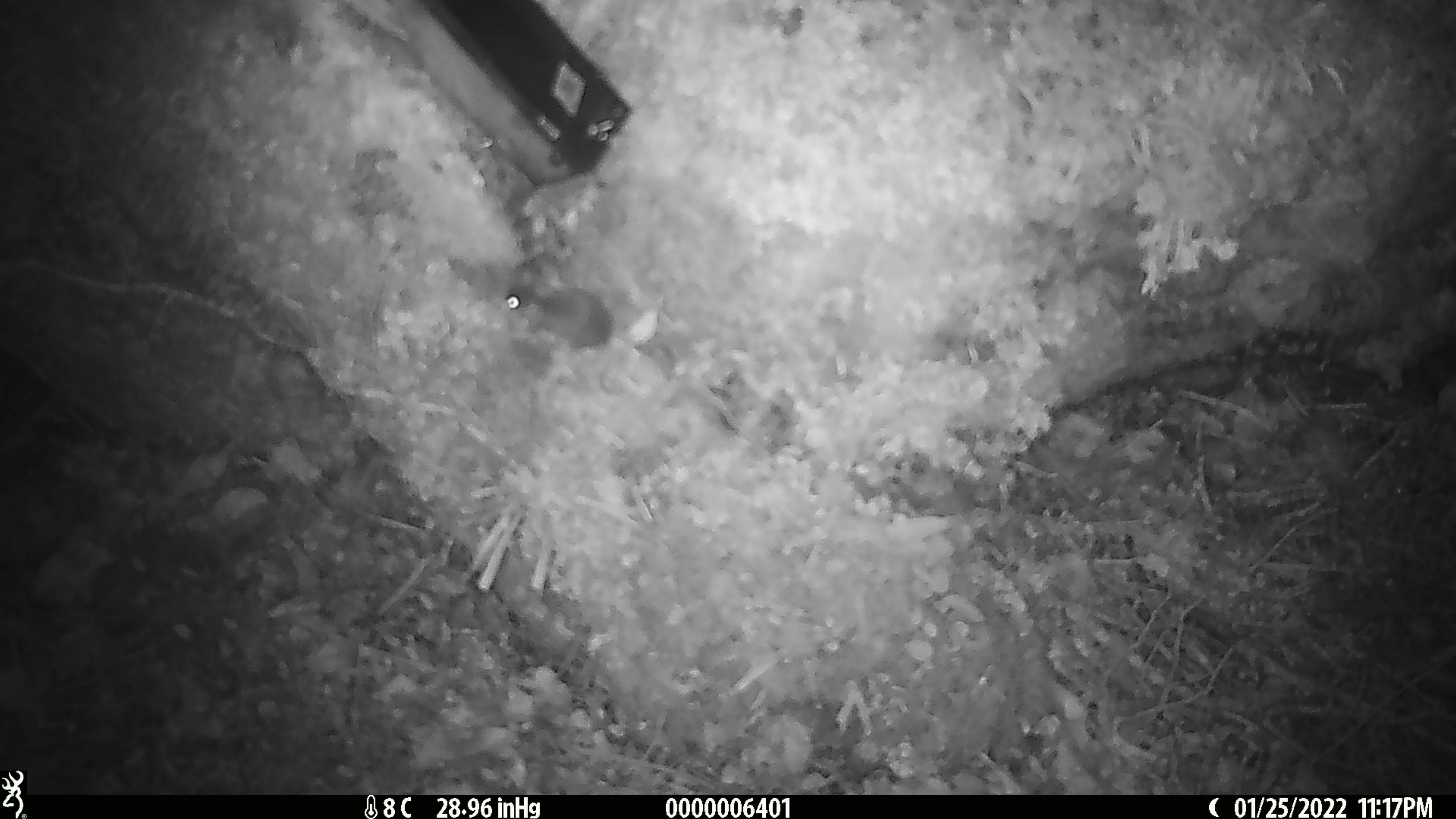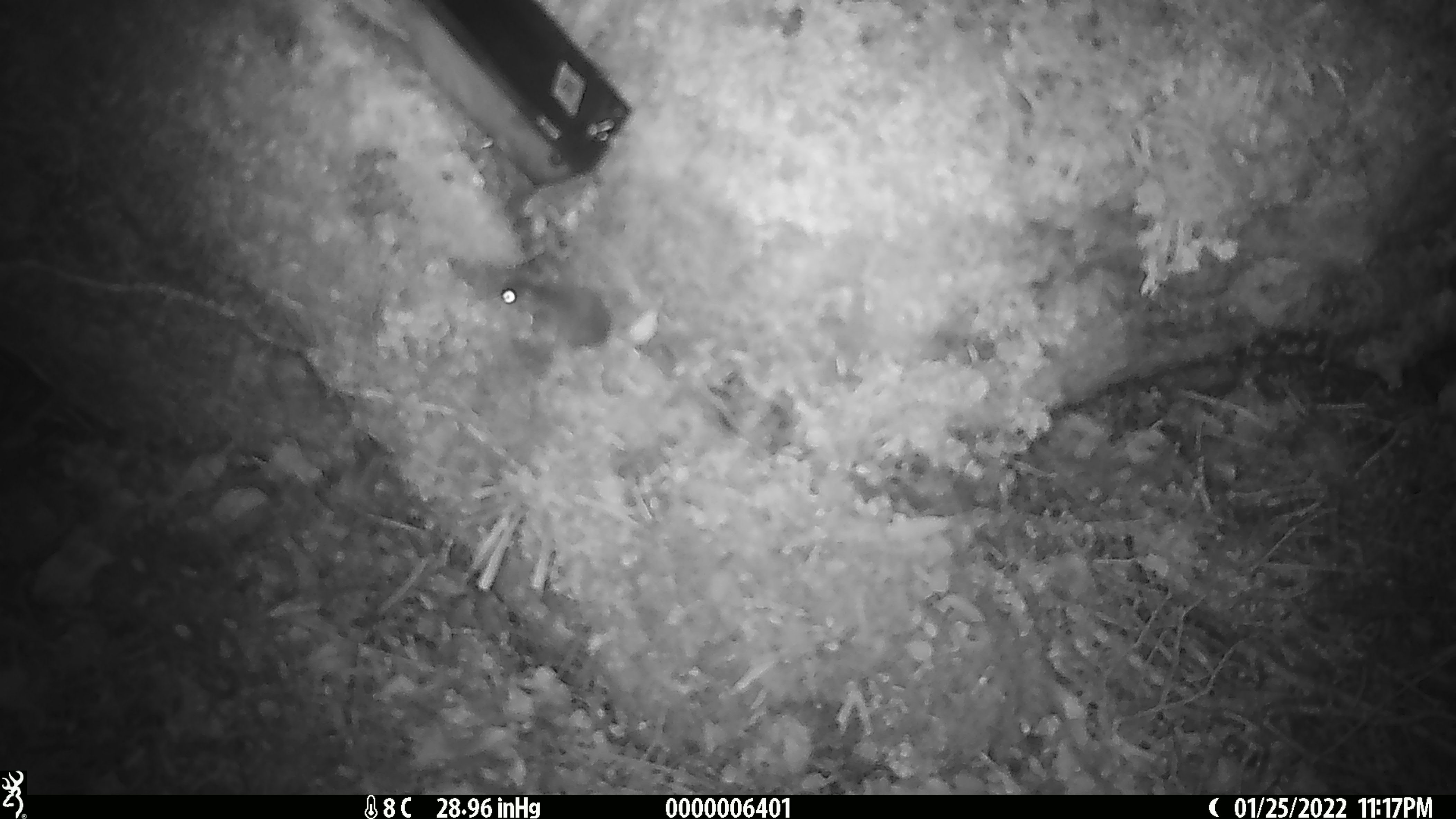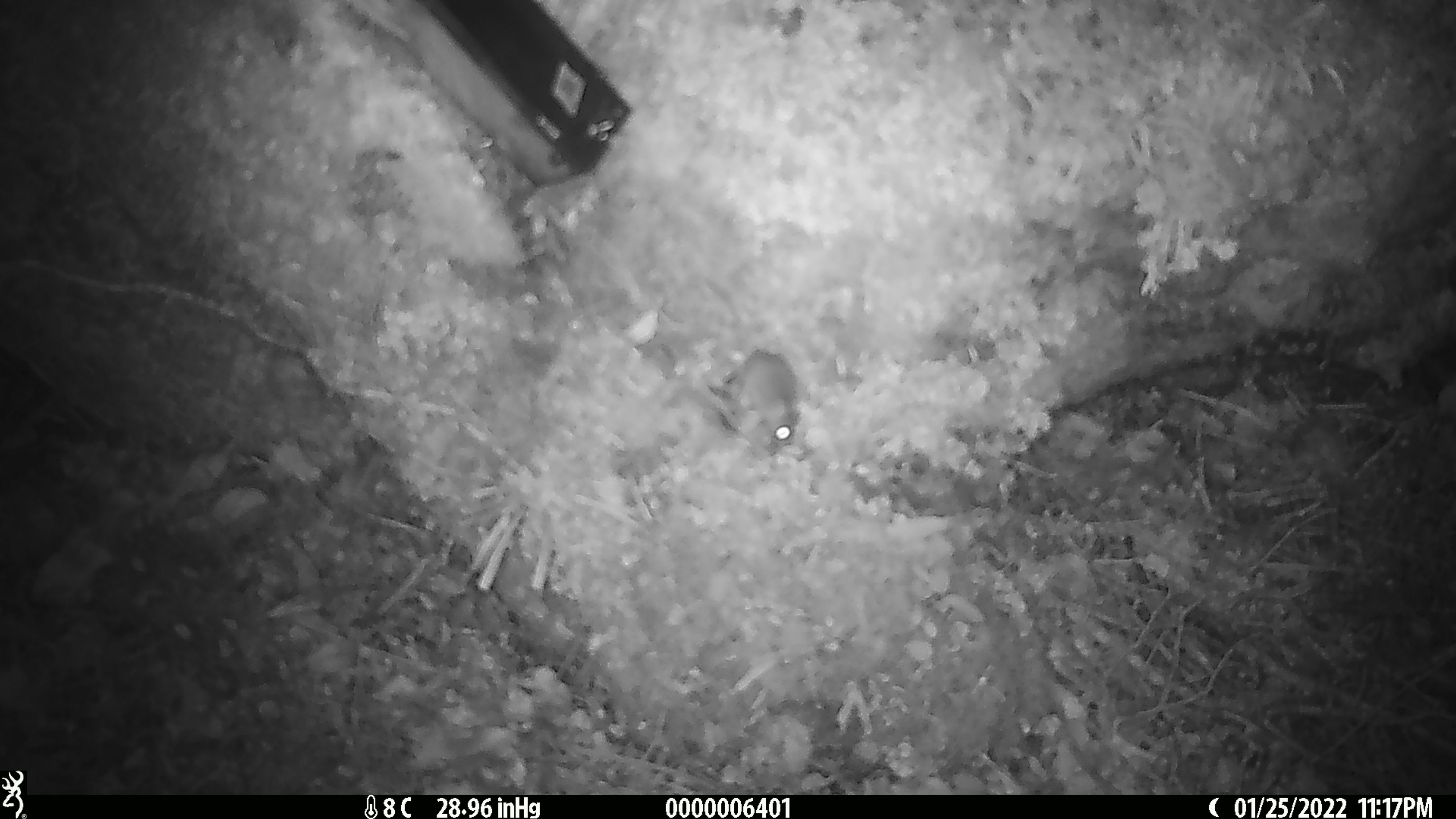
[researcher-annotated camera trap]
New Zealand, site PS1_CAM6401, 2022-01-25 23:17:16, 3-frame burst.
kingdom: Animalia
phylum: Chordata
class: Mammalia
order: Rodentia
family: Muridae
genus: Mus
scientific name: Mus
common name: mouse